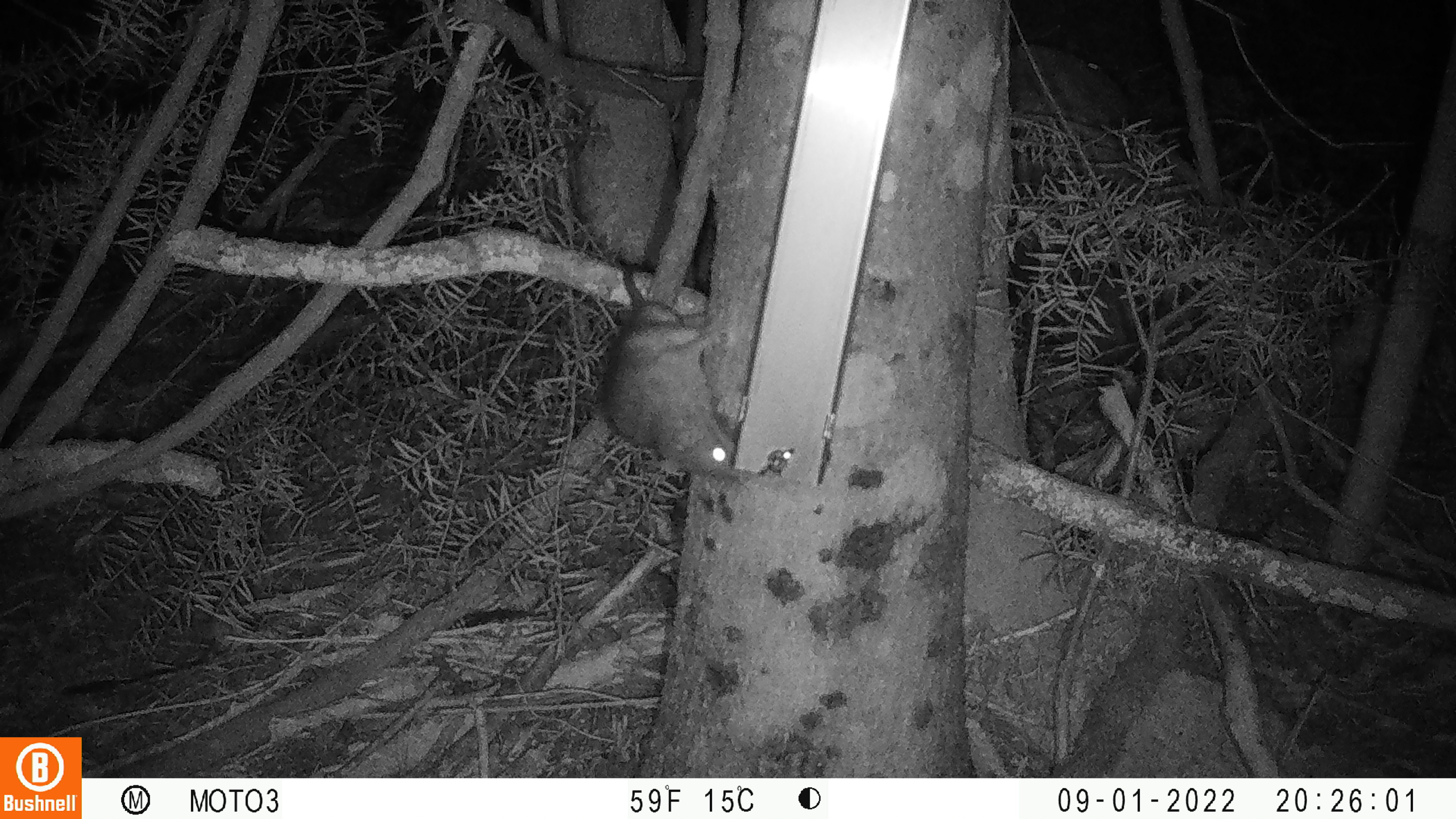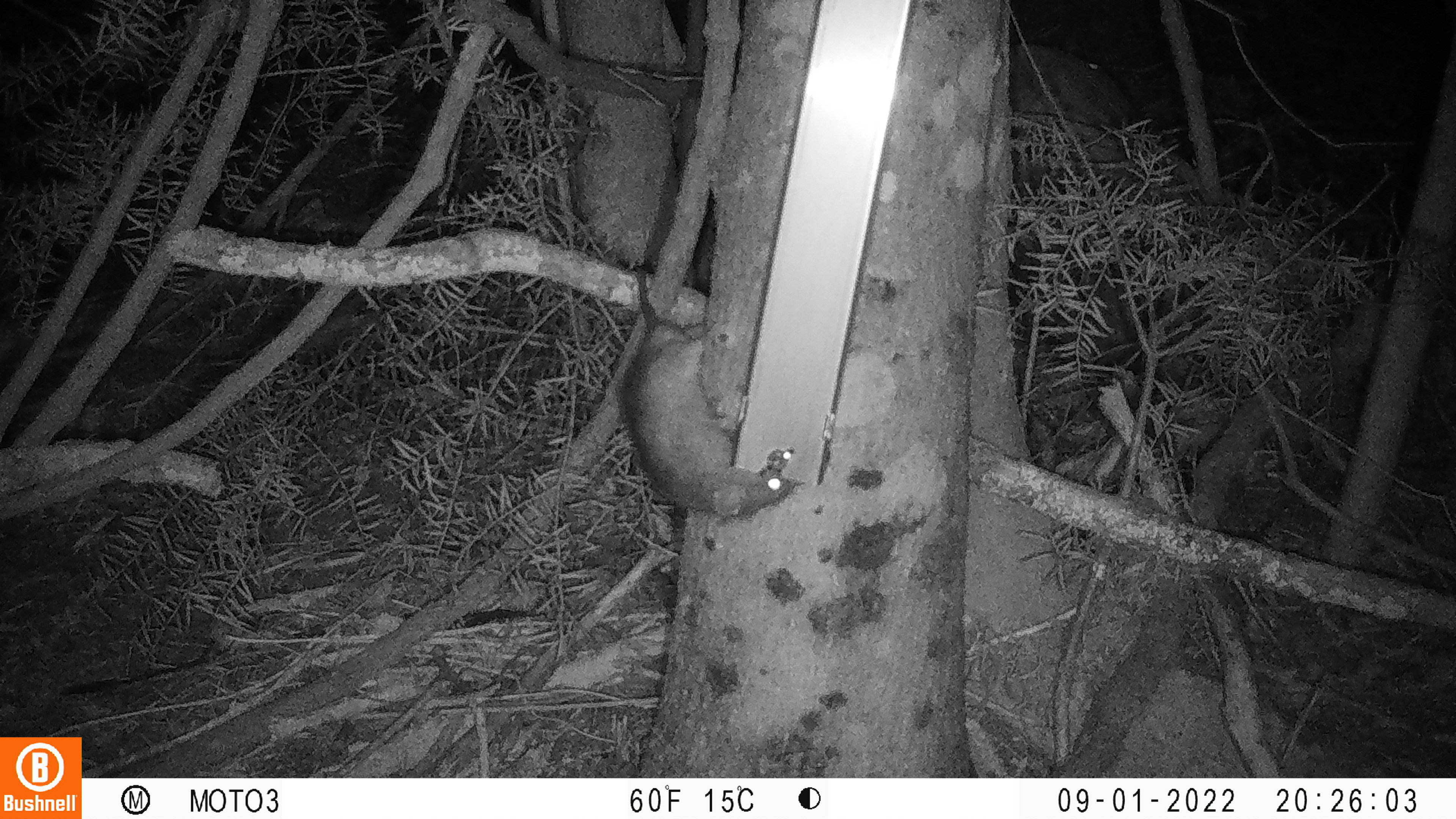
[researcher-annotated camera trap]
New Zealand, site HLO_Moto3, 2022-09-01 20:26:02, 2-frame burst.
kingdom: Animalia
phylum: Chordata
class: Mammalia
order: Rodentia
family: Muridae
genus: Rattus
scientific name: Rattus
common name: rat